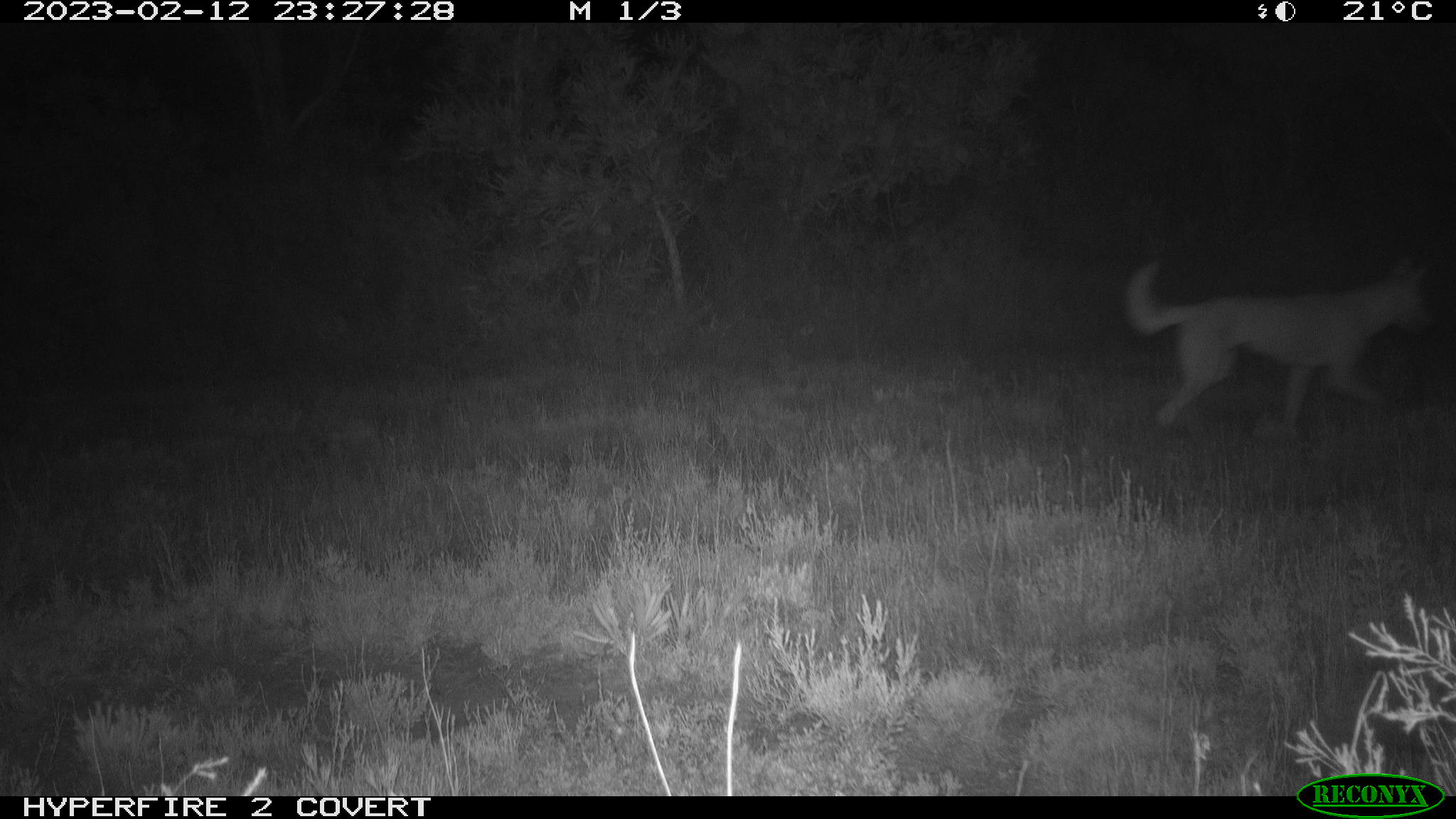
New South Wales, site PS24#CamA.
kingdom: Animalia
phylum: Chordata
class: Mammalia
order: Carnivora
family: Canidae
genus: Canis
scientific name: Canis familiaris dingo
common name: dingo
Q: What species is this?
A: Dingo (Canis familiaris dingo).